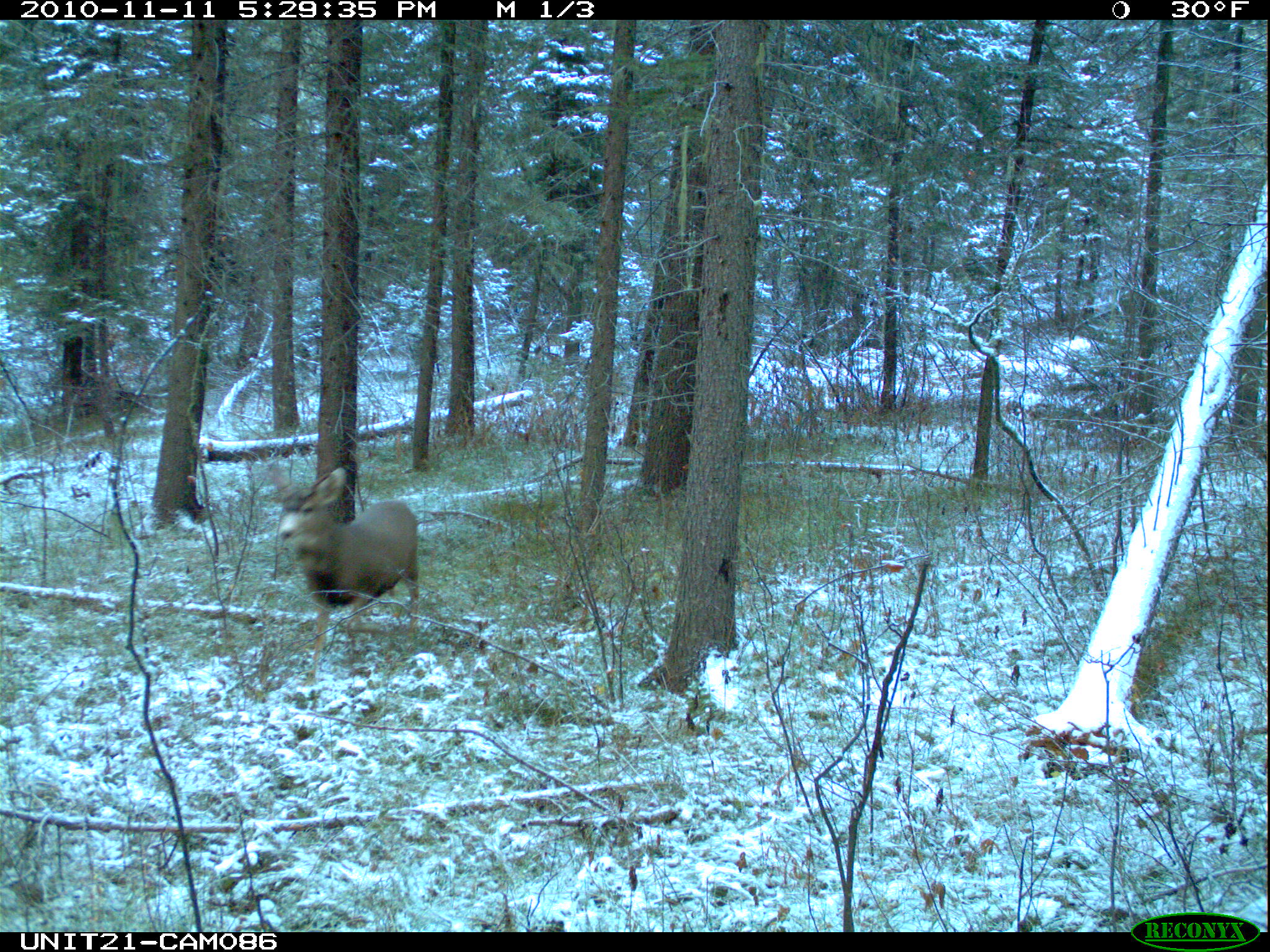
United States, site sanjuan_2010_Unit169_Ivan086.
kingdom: Animalia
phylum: Chordata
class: Mammalia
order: Artiodactyla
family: Cervidae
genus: Odocoileus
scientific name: Odocoileus hemionus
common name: mule deer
Odocoileus hemionus (mule deer).